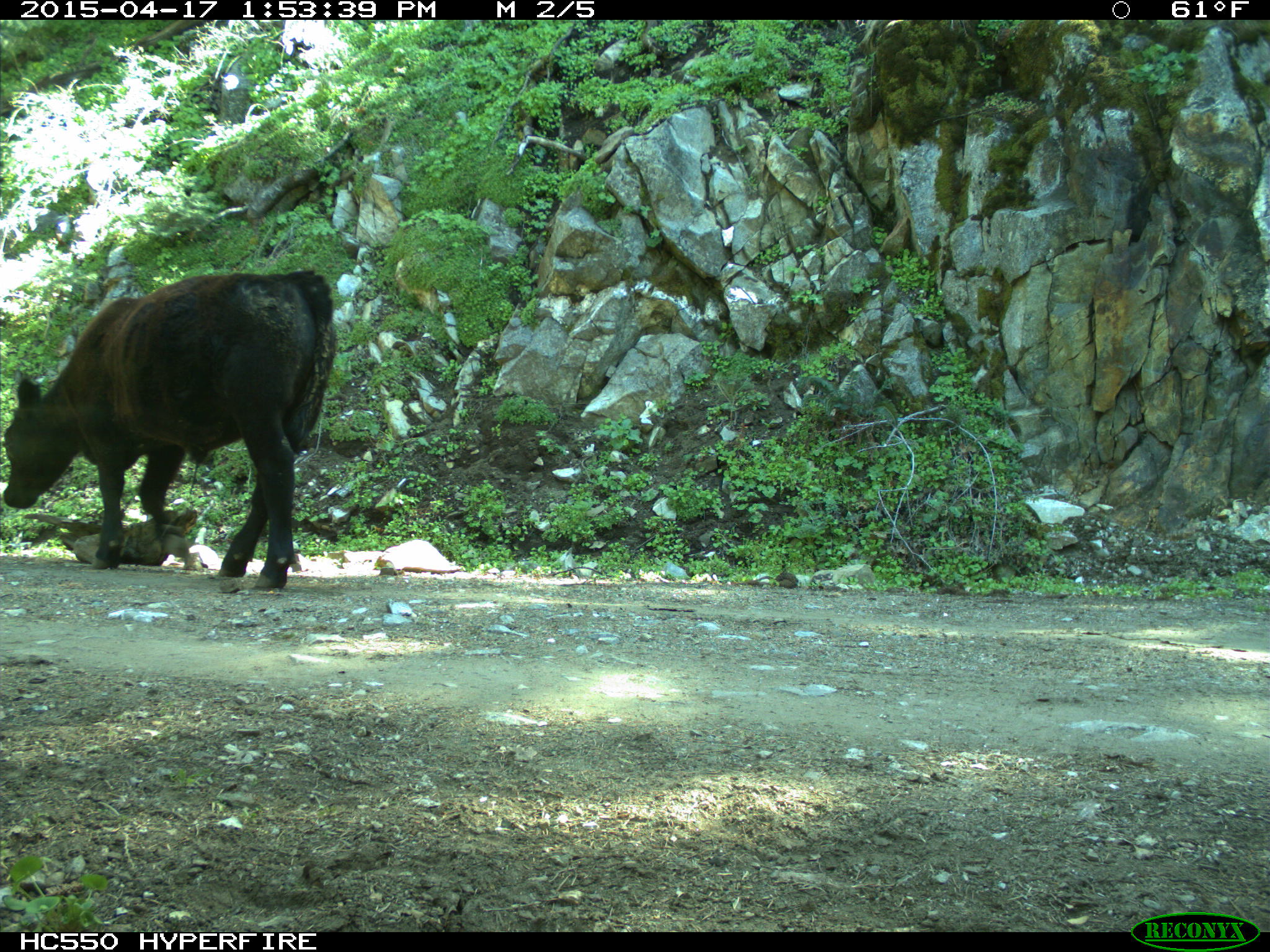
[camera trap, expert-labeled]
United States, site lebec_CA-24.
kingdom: Animalia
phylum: Chordata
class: Mammalia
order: Artiodactyla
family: Bovidae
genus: Bos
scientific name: Bos taurus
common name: domestic cow